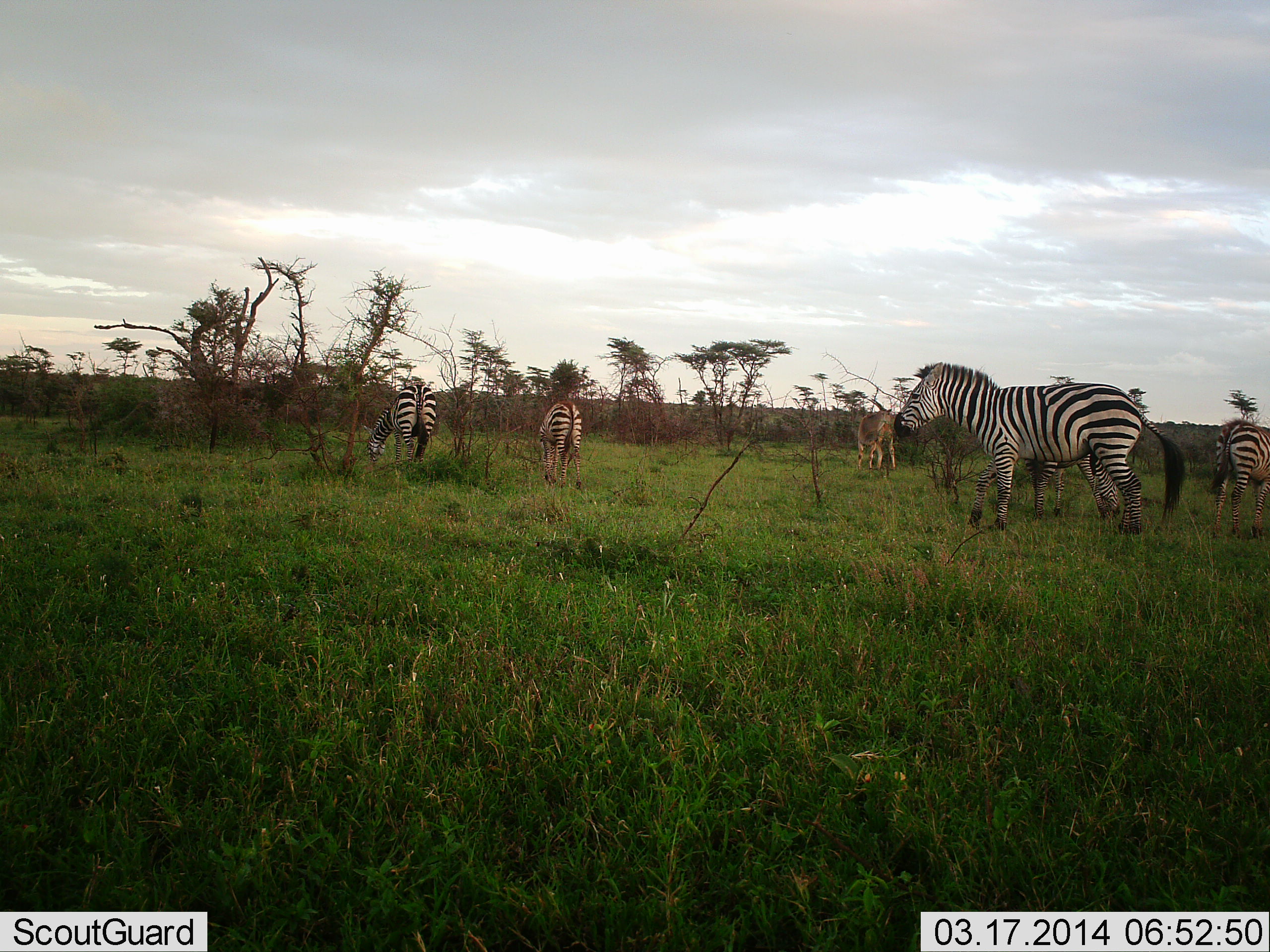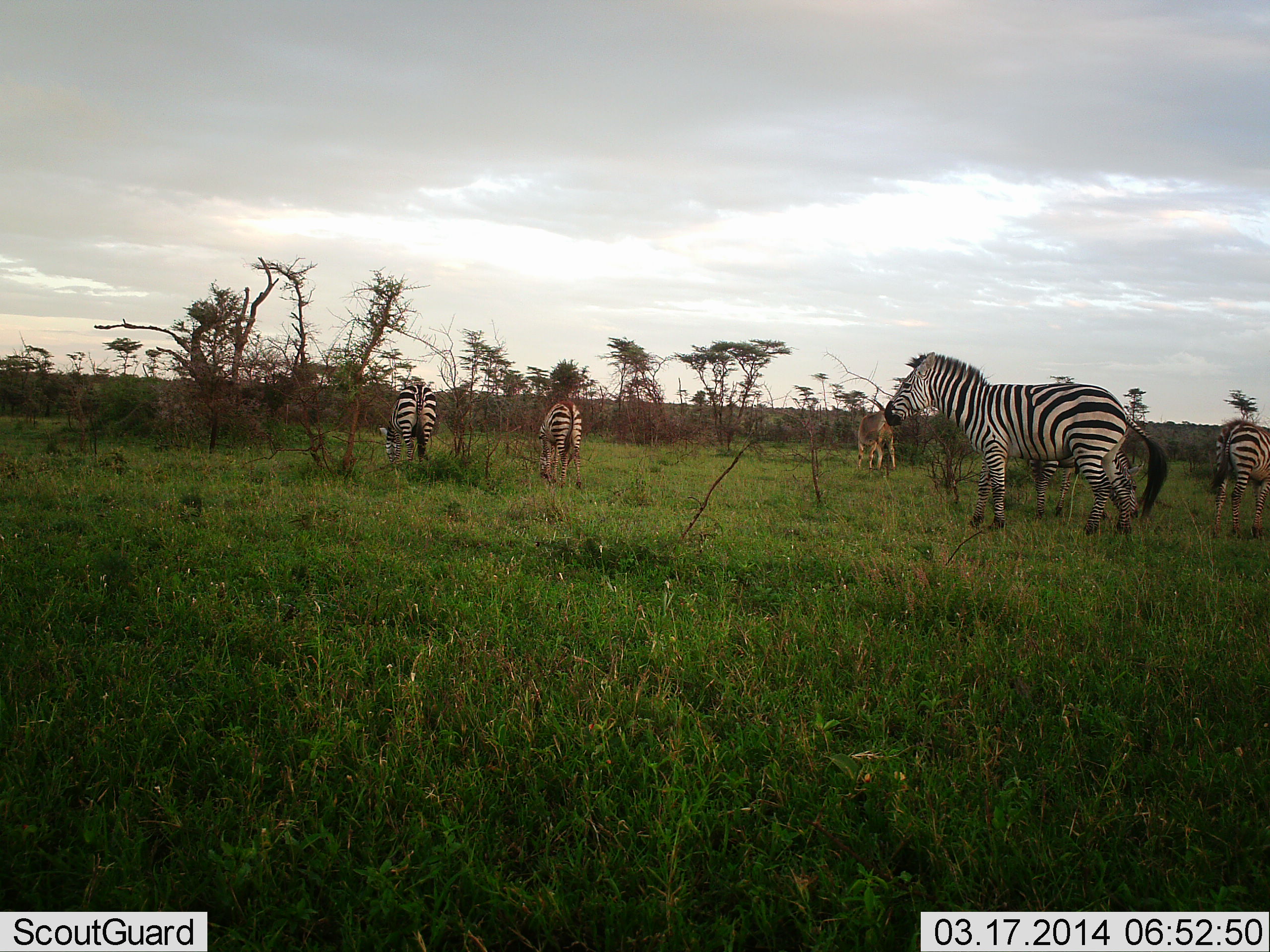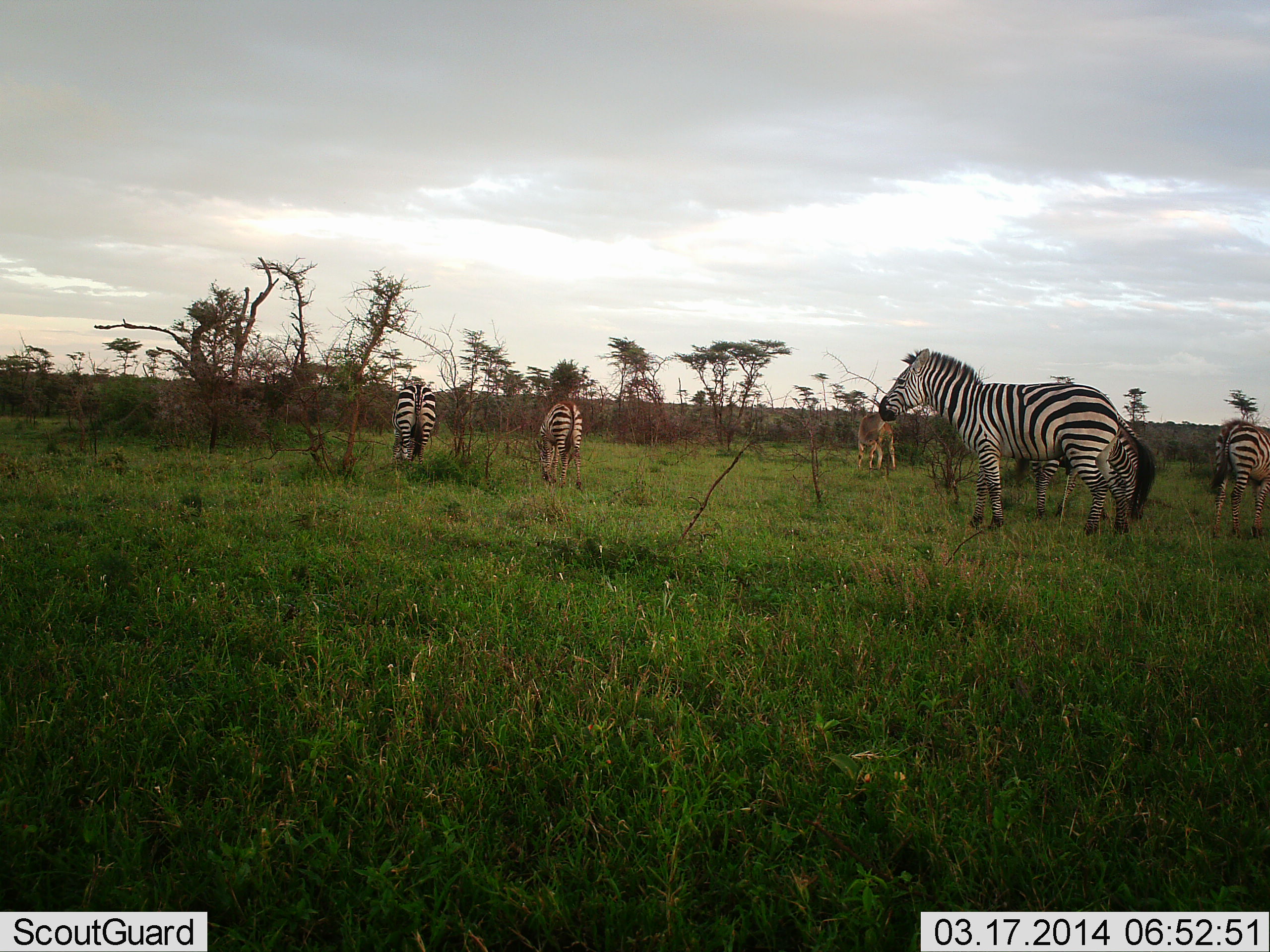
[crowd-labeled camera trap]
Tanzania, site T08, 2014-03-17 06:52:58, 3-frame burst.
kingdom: Animalia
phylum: Chordata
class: Mammalia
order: Perissodactyla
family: Equidae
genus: Equus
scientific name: Equus quagga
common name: plains zebra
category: zebra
Zebra (plains zebra) (Equus quagga), count 5. Behavior (volunteer vote fractions): standing 69%, resting 0%, moving 31%, interacting 0%. Young present (vote fraction): 8%. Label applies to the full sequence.